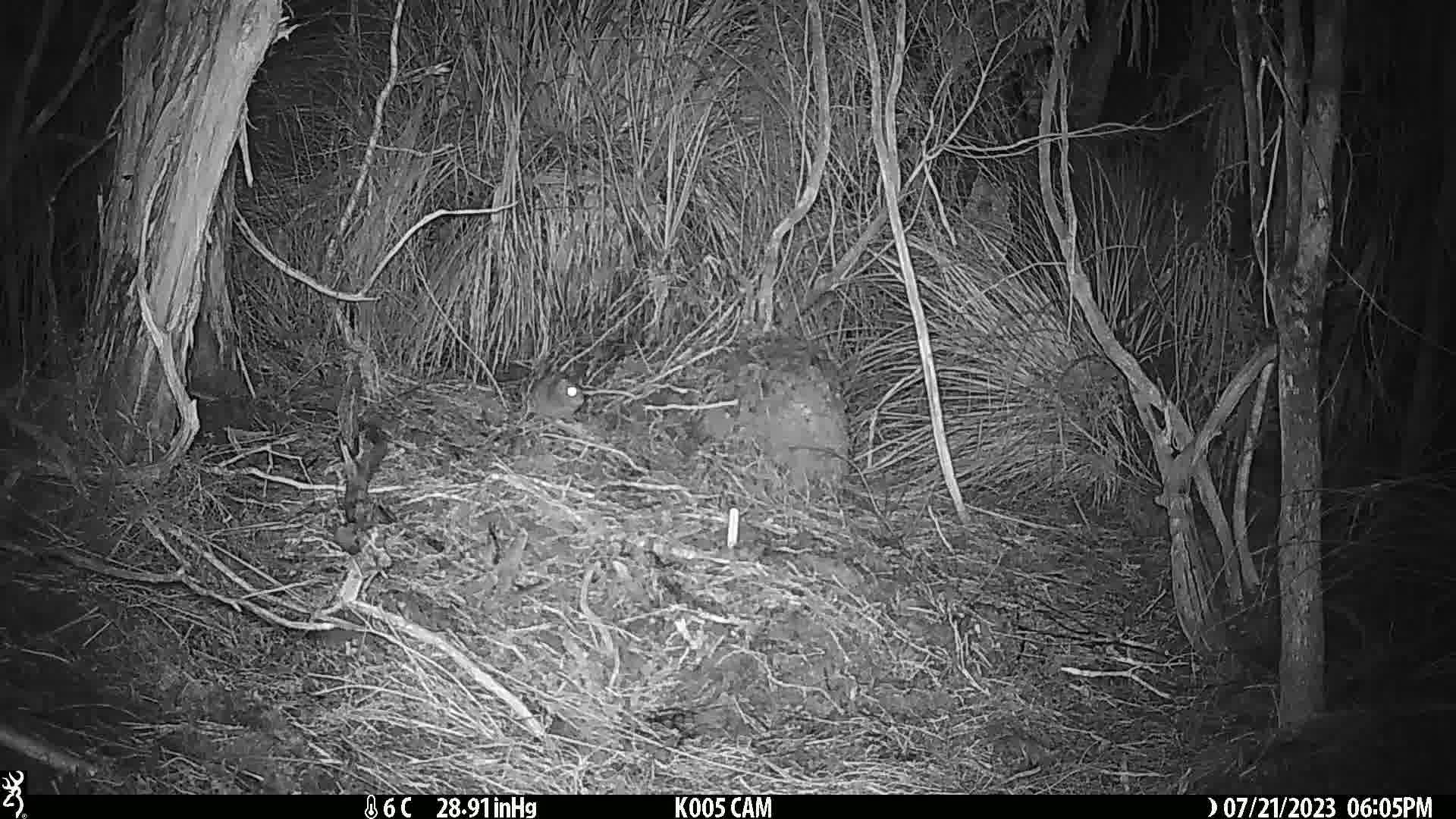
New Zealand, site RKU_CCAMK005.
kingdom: Animalia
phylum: Chordata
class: Mammalia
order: Rodentia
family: Muridae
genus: Rattus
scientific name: Rattus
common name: rat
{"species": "rat (Rattus)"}